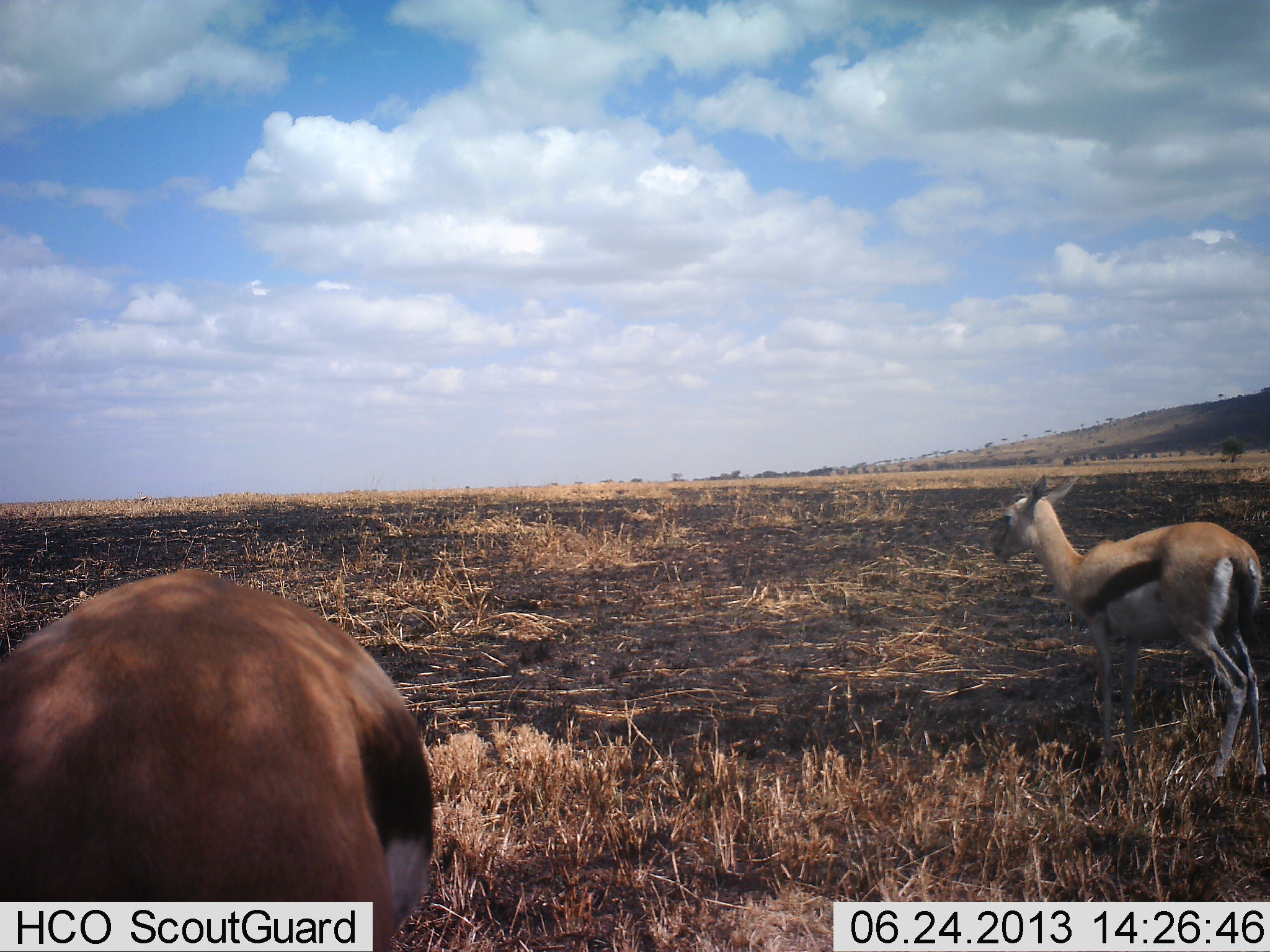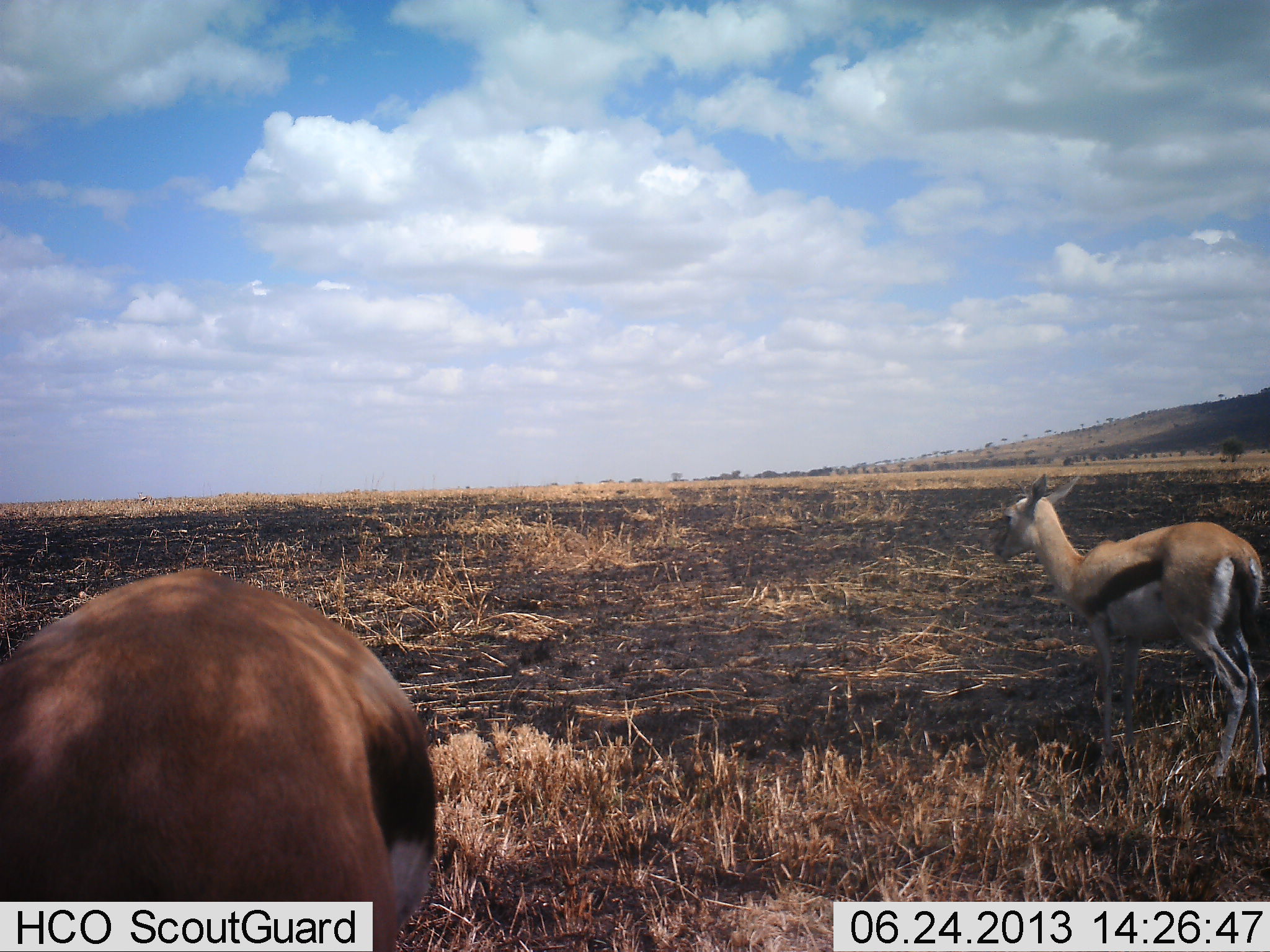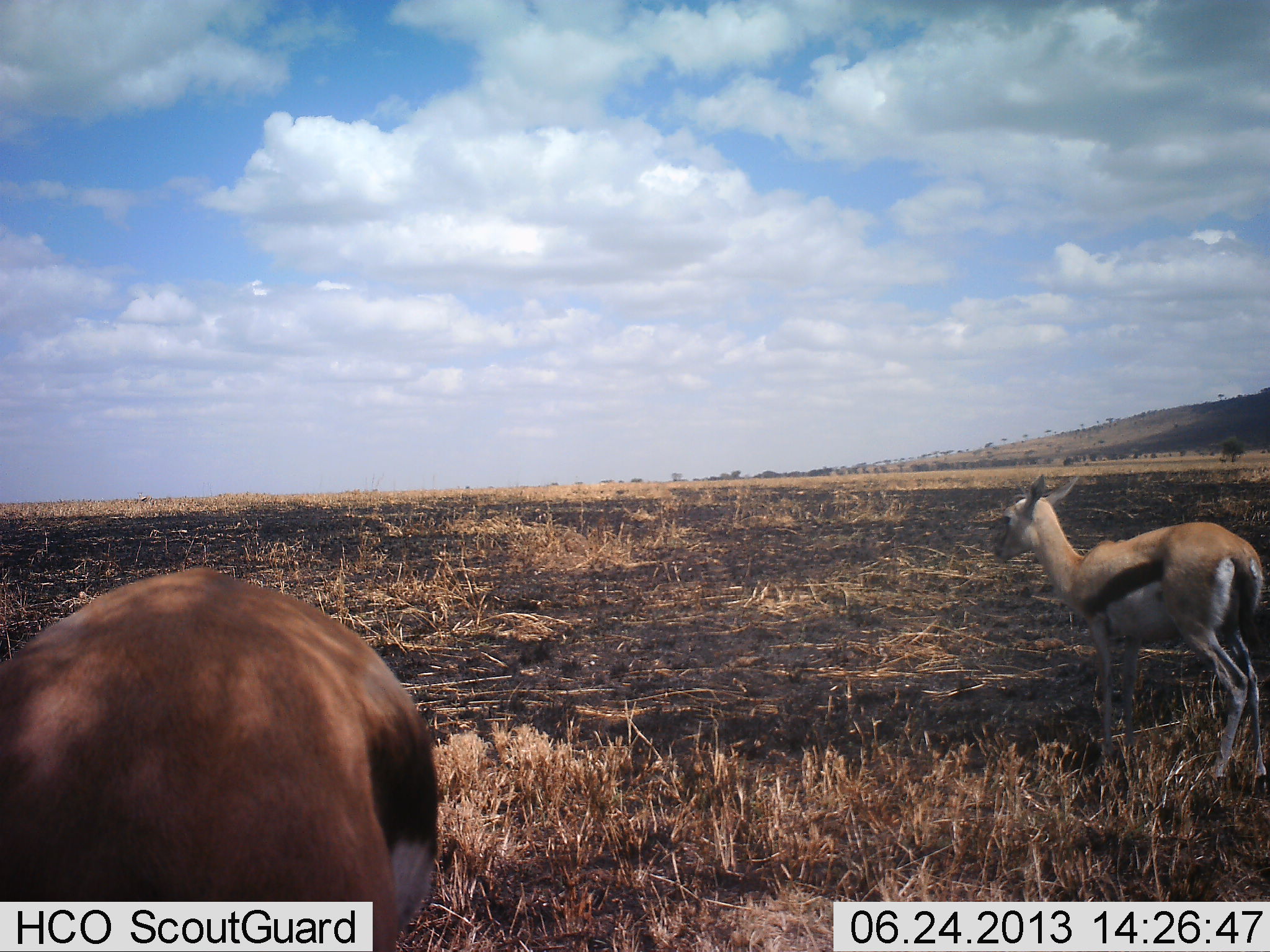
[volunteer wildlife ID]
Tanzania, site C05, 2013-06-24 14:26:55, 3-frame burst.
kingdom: Animalia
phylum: Chordata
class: Mammalia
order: Artiodactyla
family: Bovidae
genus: Eudorcas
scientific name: Eudorcas thomsonii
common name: thomson's gazelle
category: gazellethomsons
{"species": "gazellethomsons (thomson's gazelle) (Eudorcas thomsonii)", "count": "2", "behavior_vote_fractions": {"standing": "97%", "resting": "0%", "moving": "3%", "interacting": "0%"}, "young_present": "3%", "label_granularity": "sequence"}